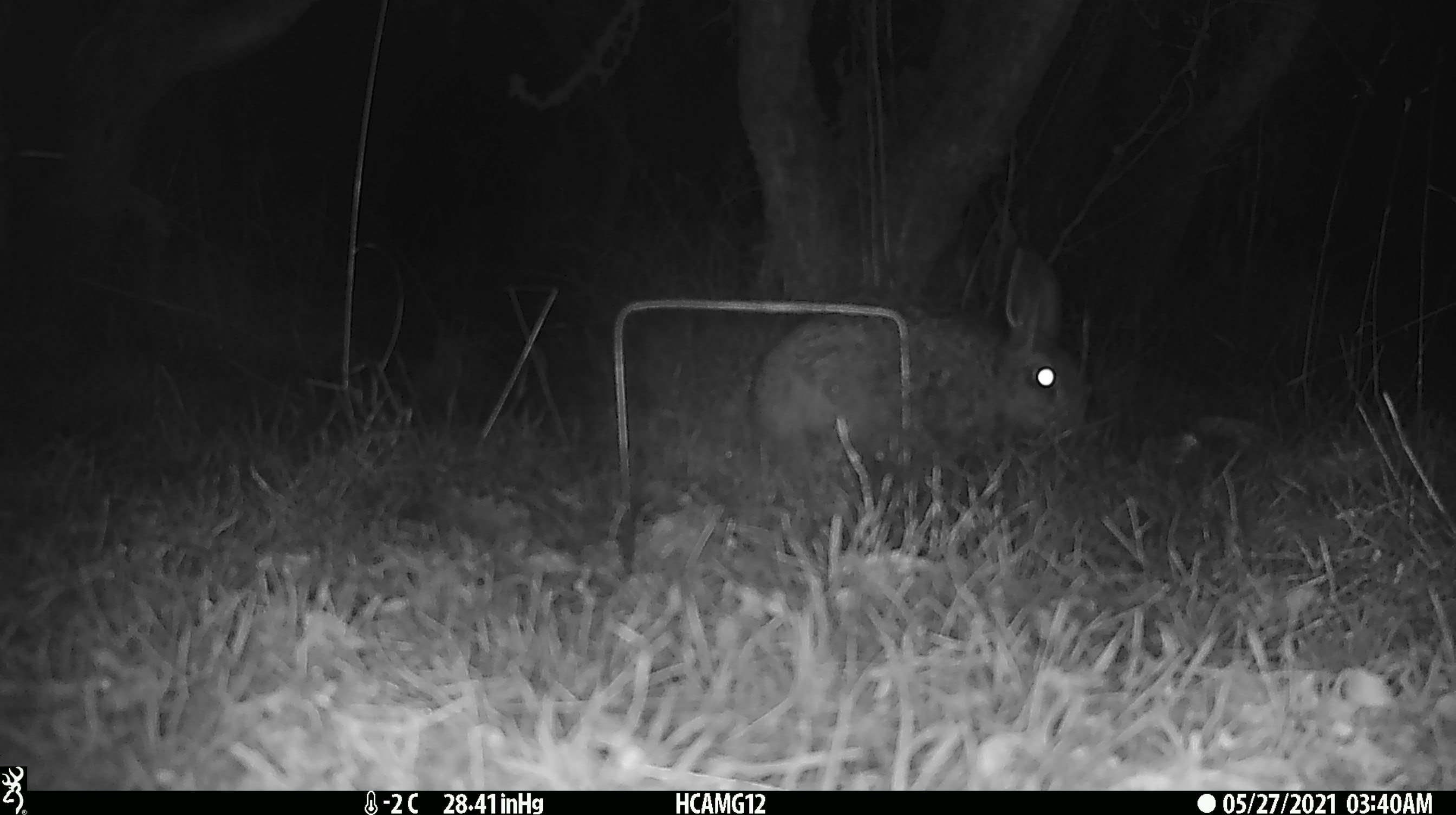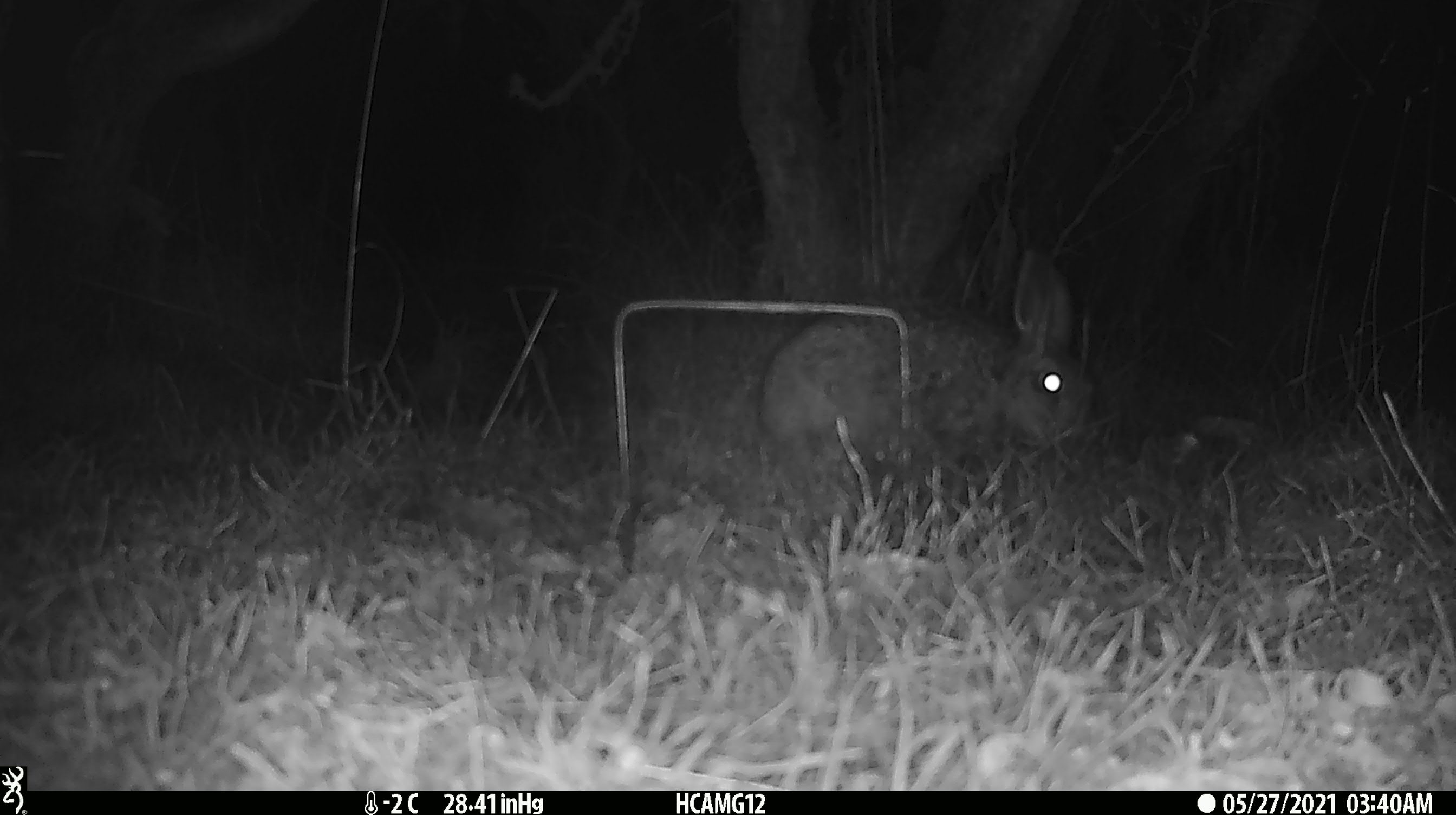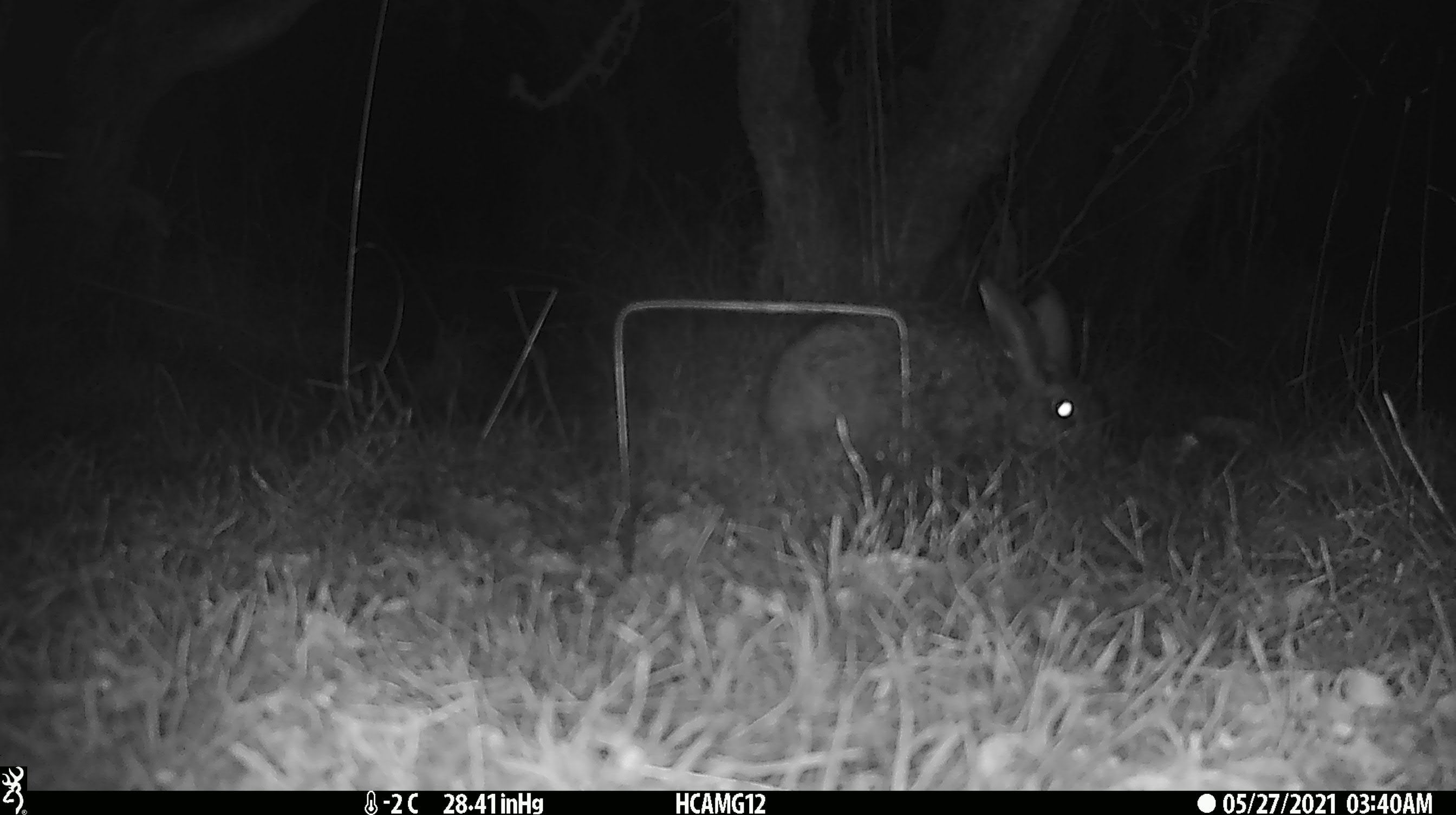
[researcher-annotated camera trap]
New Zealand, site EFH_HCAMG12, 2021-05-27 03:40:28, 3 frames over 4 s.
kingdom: Animalia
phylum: Chordata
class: Mammalia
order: Lagomorpha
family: Leporidae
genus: Oryctolagus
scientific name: Oryctolagus cuniculus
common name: european rabbit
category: rabbit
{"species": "rabbit (european rabbit) (Oryctolagus cuniculus)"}